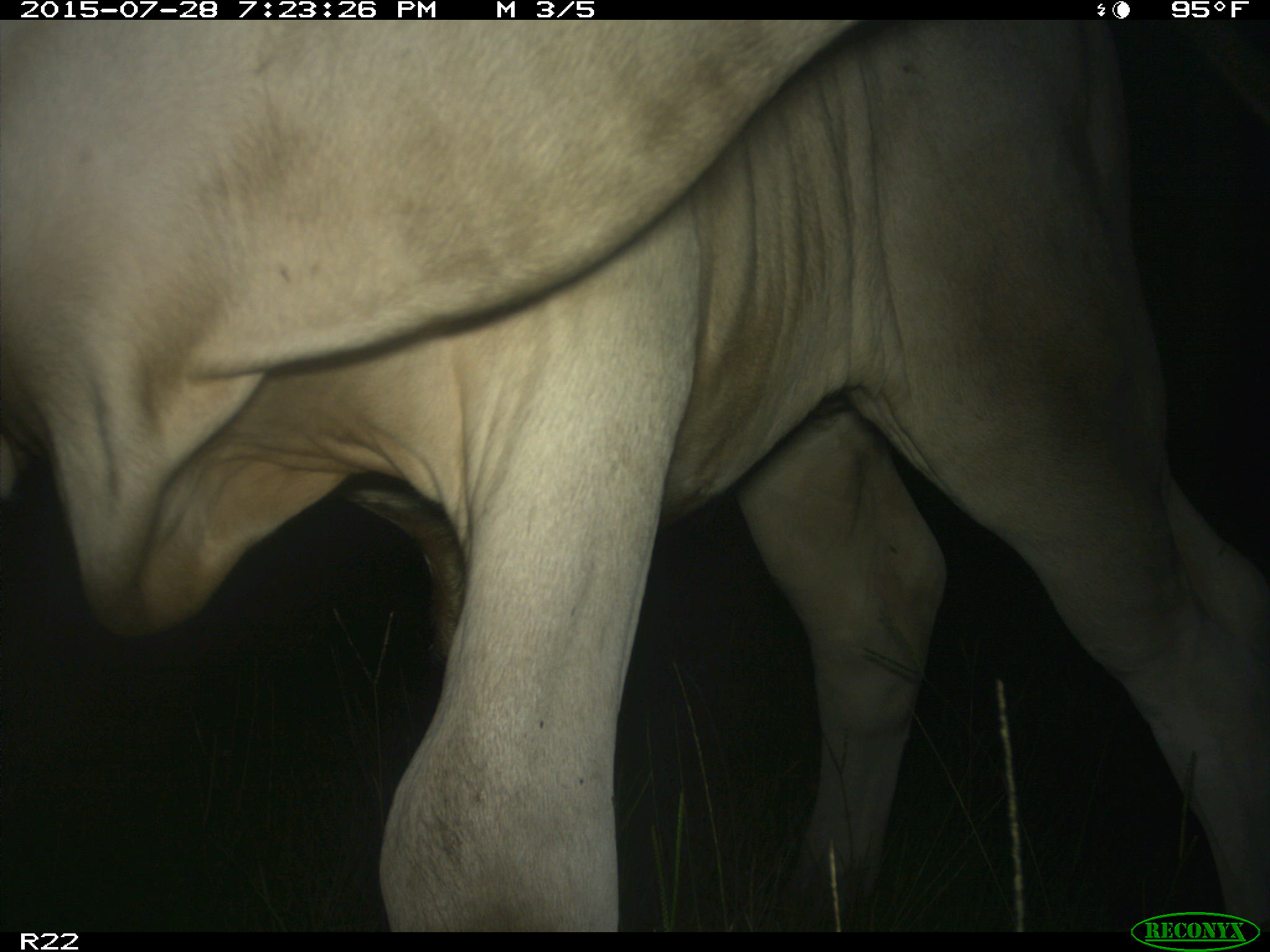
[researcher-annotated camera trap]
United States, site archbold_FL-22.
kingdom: Animalia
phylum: Chordata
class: Mammalia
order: Artiodactyla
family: Bovidae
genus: Bos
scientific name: Bos taurus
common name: domestic cow